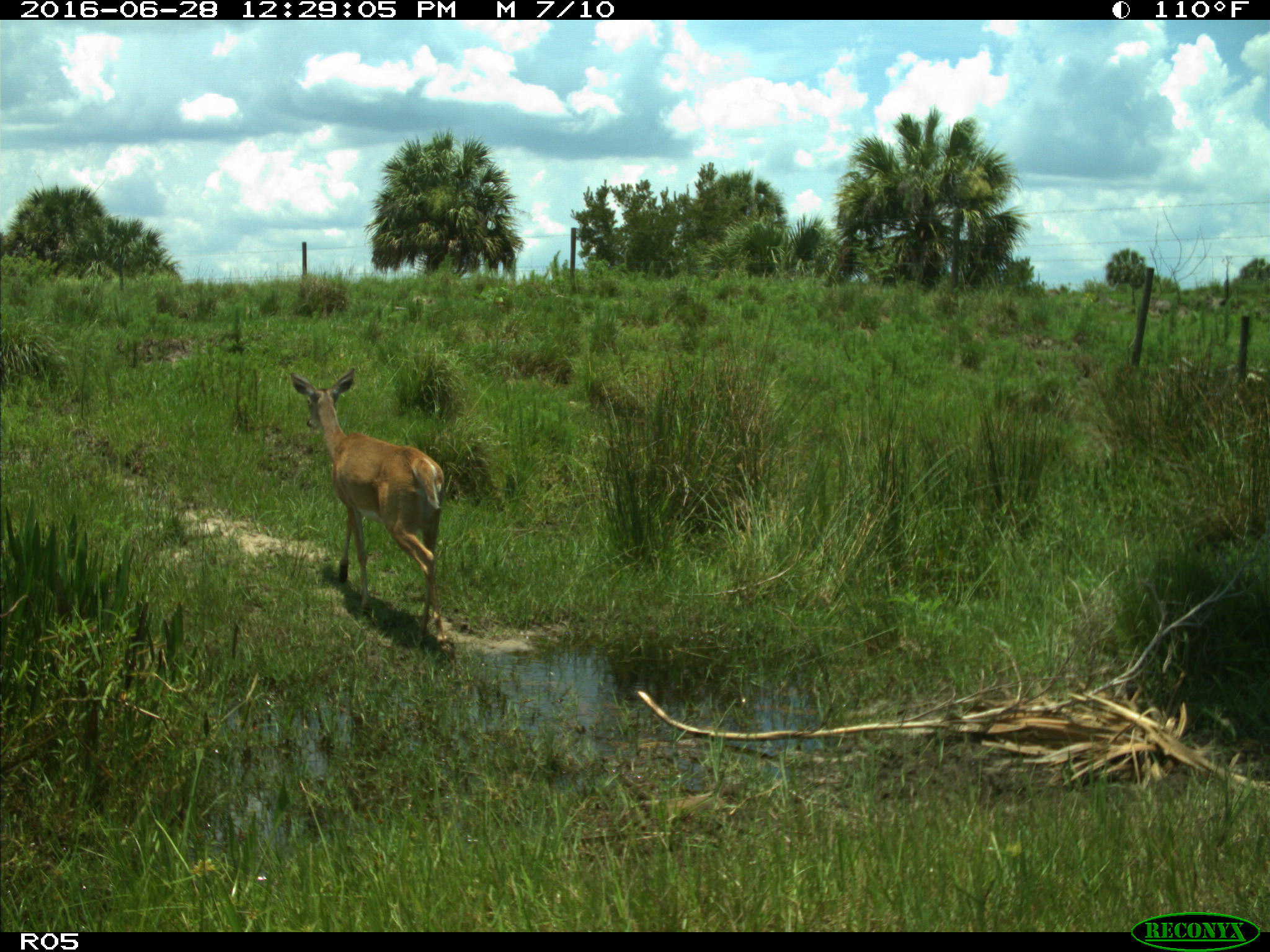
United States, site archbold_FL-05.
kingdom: Animalia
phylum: Chordata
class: Mammalia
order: Artiodactyla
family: Cervidae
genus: Odocoileus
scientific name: Odocoileus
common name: deer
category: unidentified deer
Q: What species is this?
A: Unidentified deer (deer) (Odocoileus).